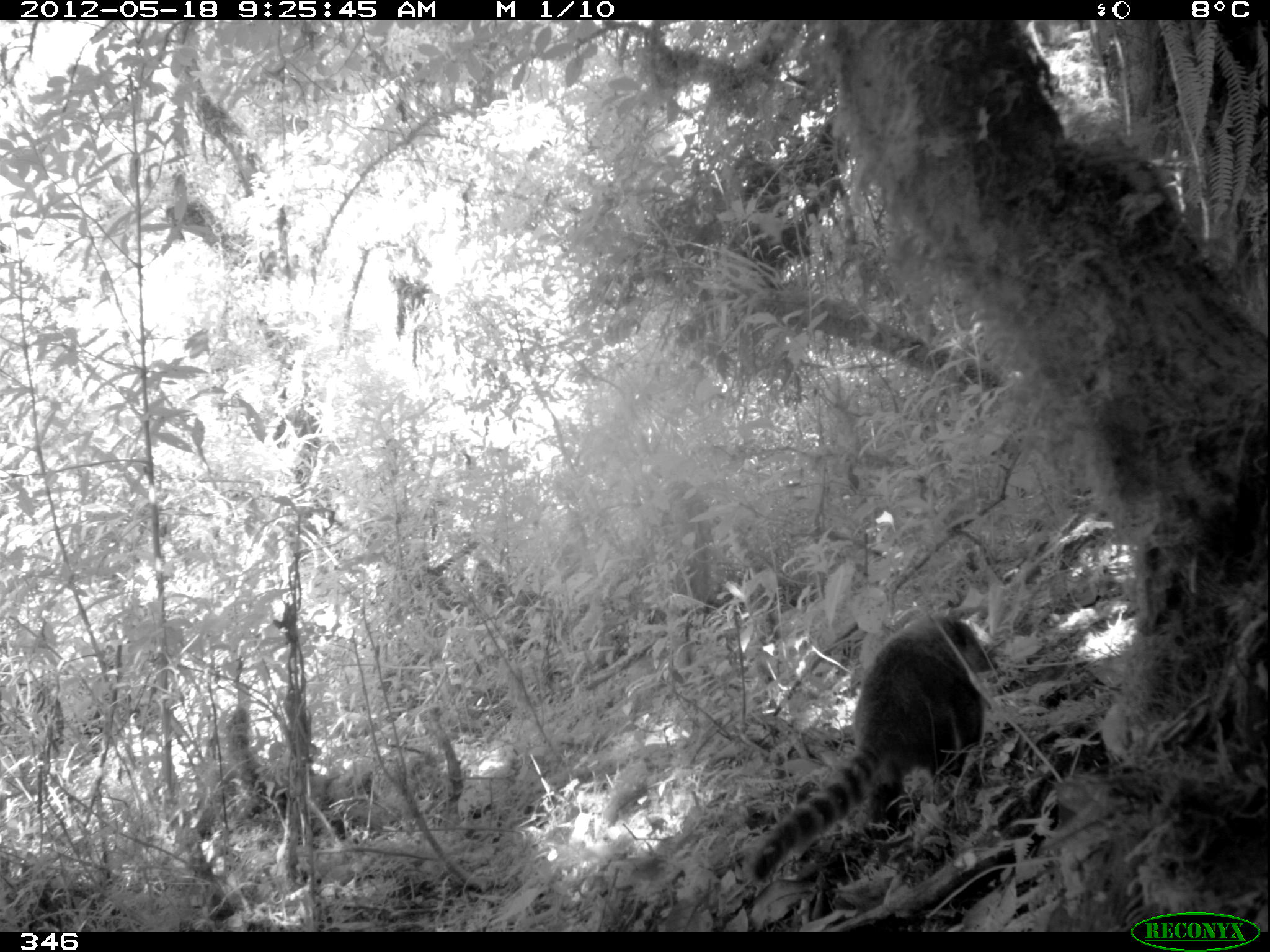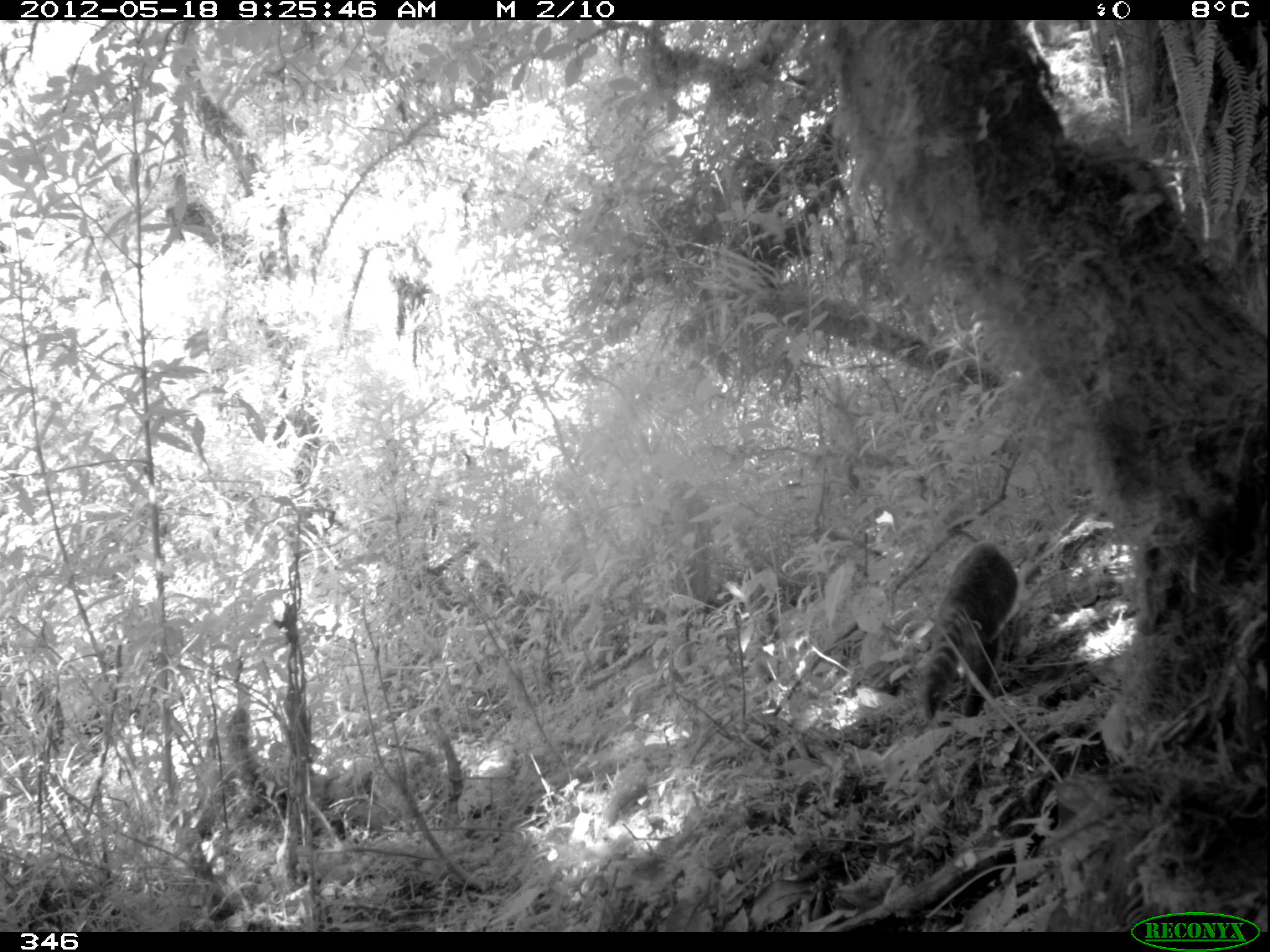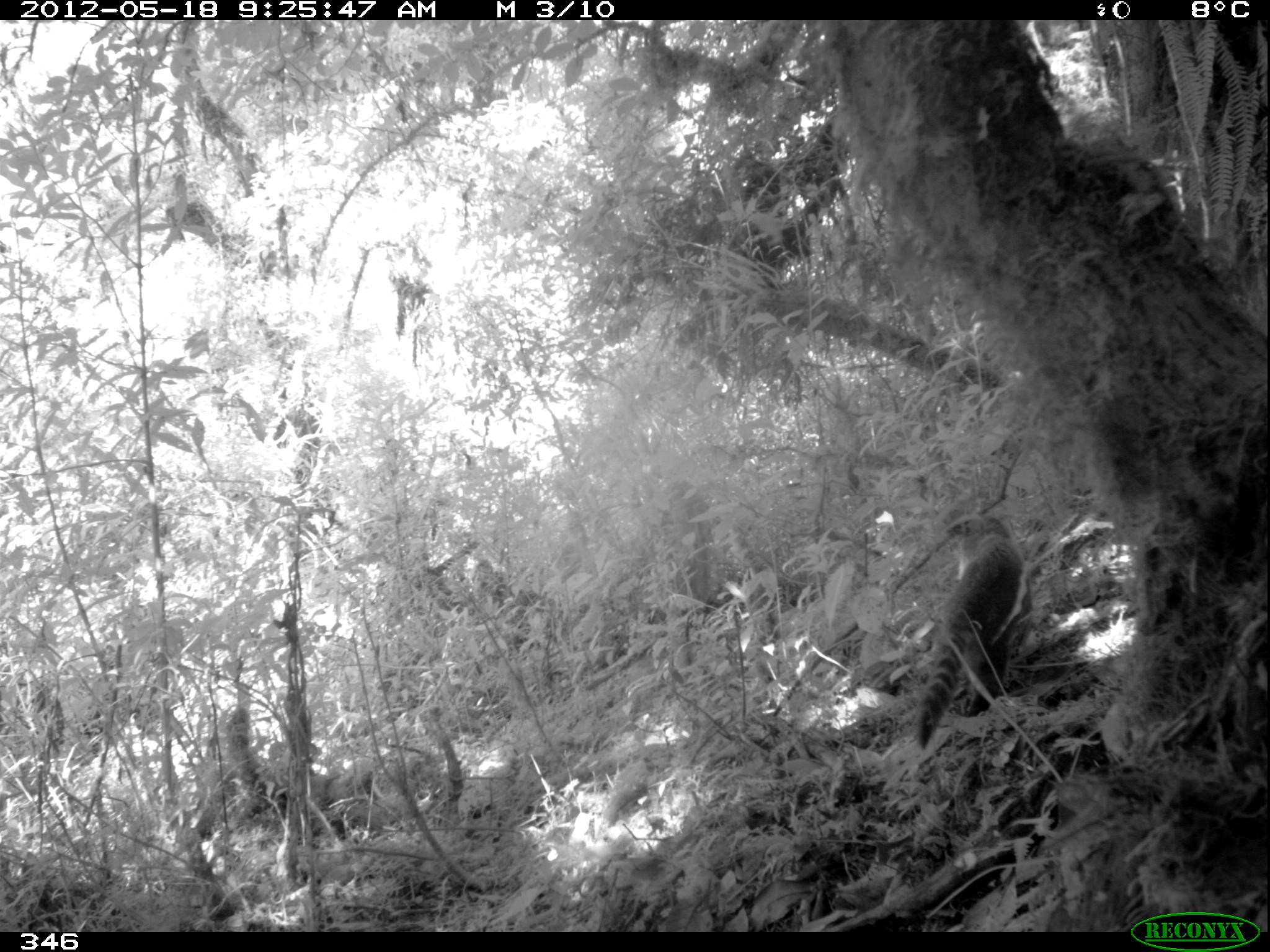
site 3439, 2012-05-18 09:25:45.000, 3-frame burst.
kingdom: Animalia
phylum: Chordata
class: Mammalia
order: Carnivora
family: Procyonidae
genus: Nasua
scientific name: Nasua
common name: coatis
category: unknown coati